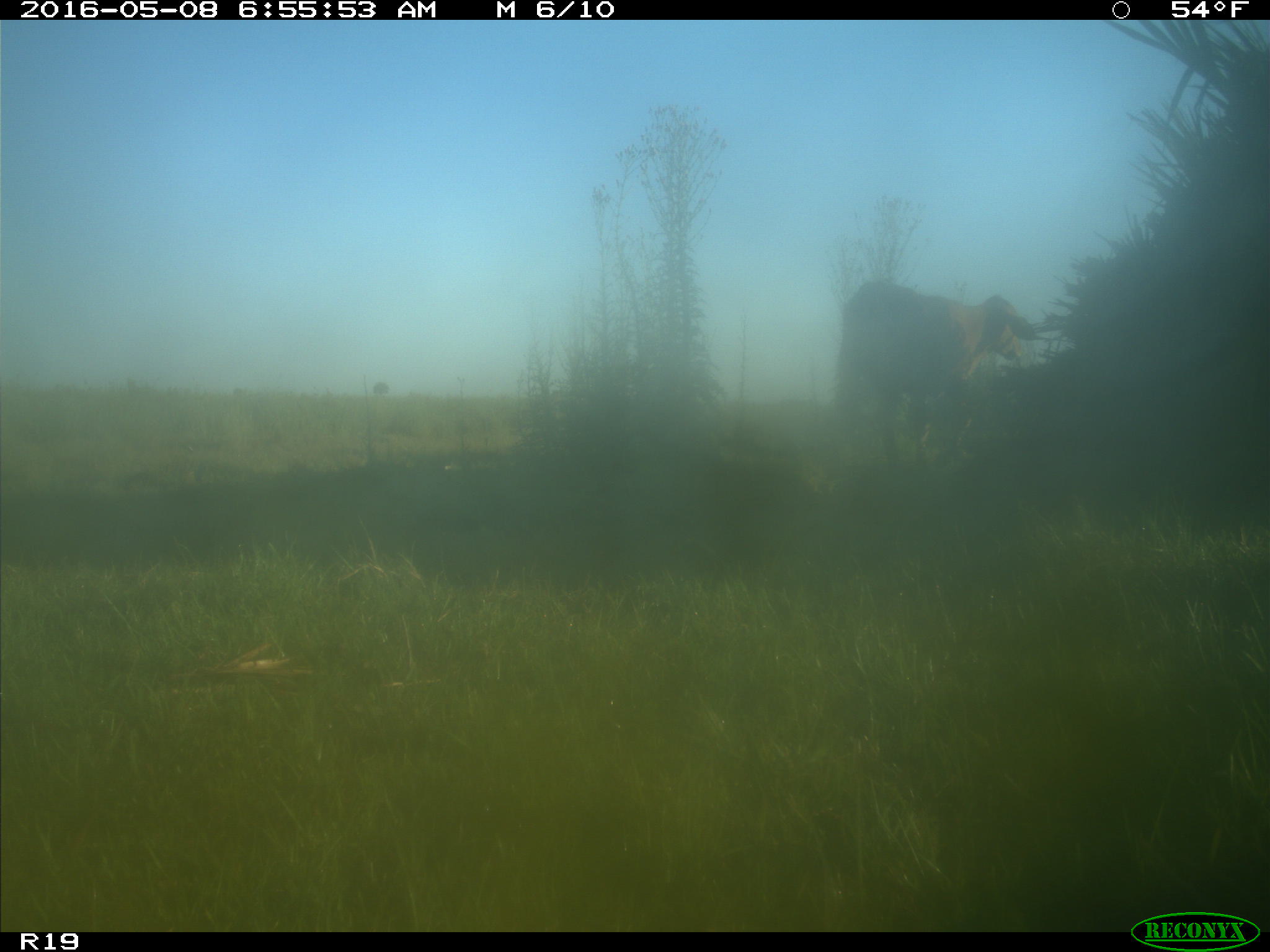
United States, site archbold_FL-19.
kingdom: Animalia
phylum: Chordata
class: Mammalia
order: Artiodactyla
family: Bovidae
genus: Bos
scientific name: Bos taurus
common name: domestic cow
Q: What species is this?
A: Bos taurus (domestic cow).